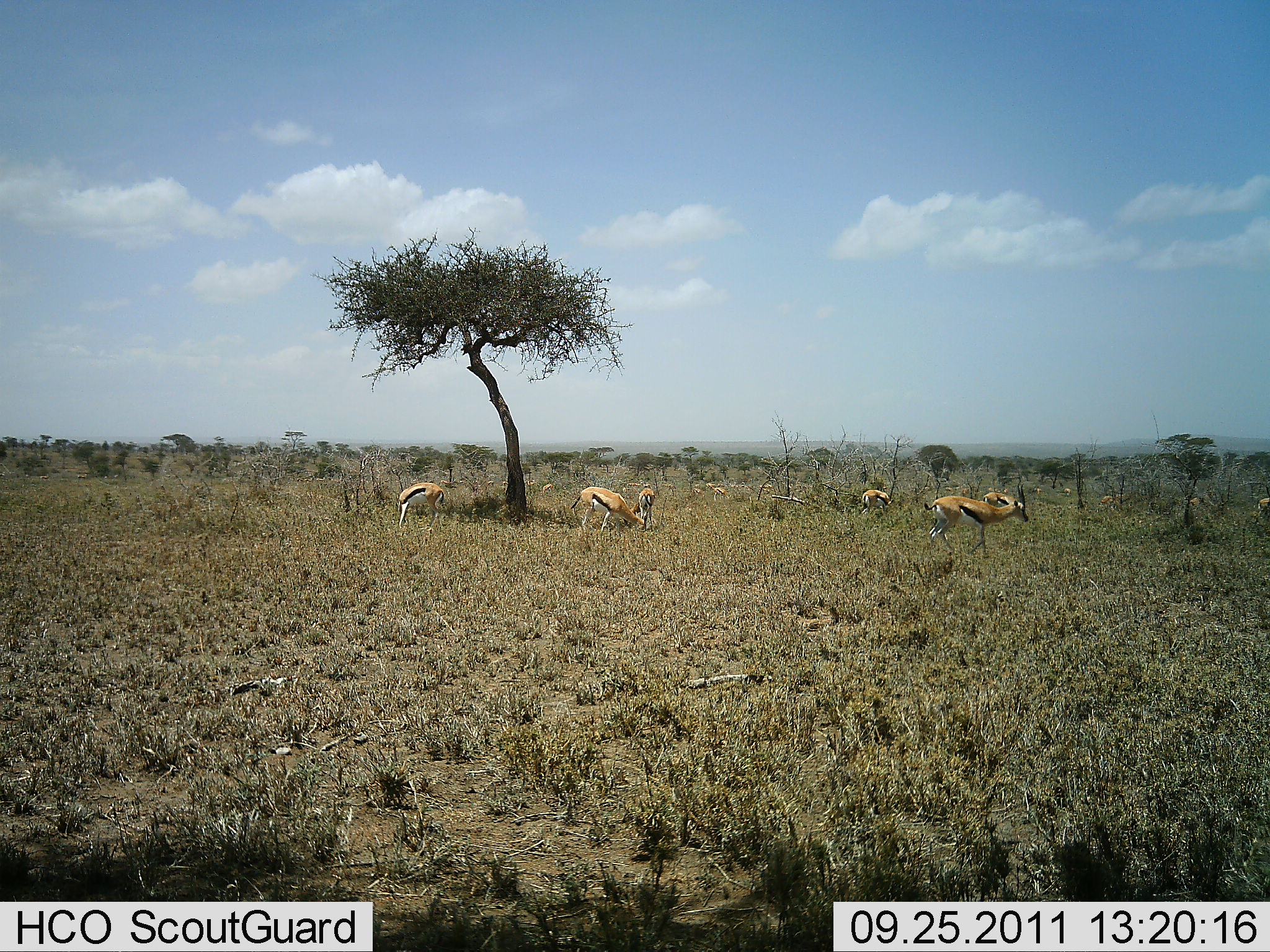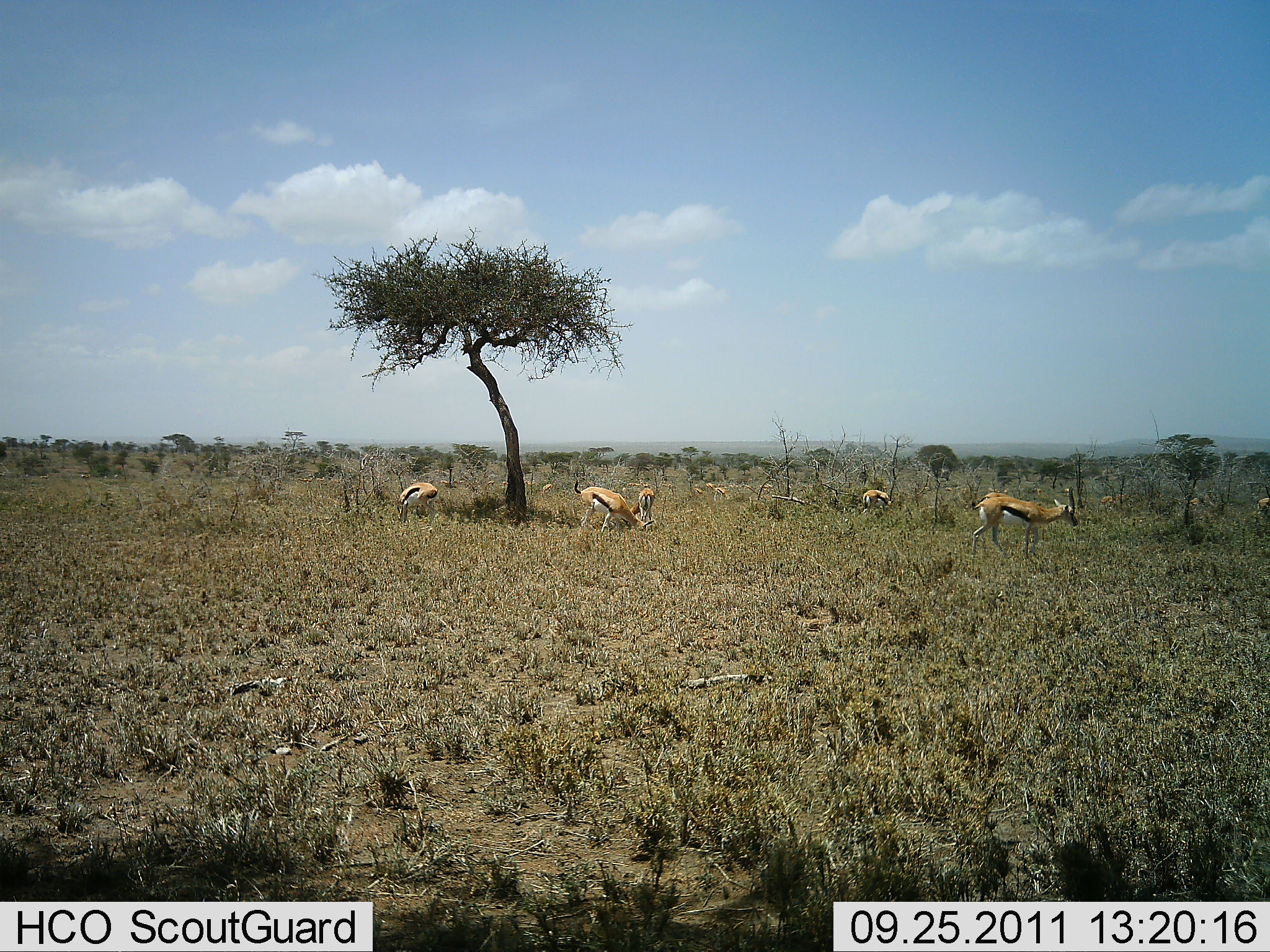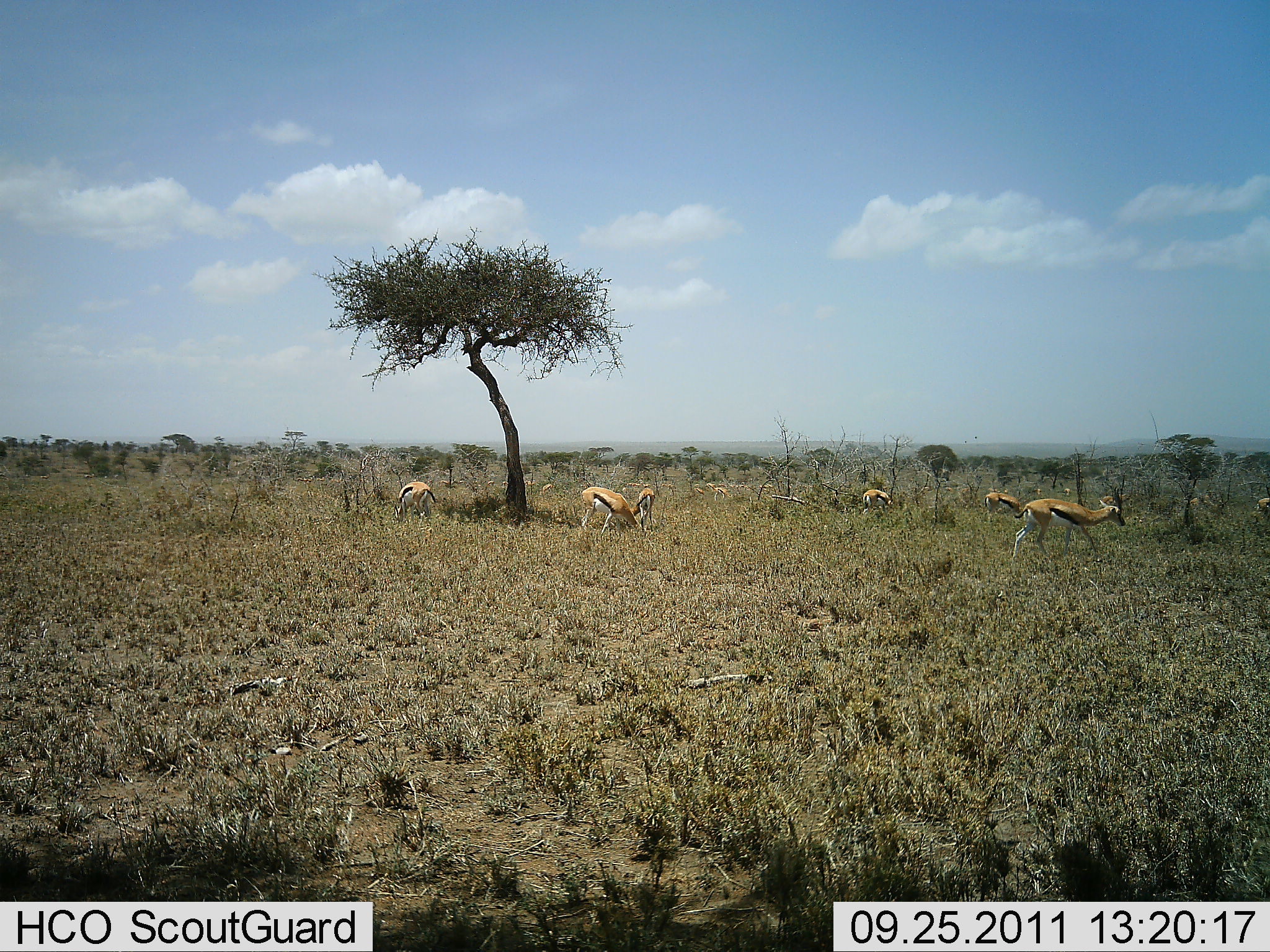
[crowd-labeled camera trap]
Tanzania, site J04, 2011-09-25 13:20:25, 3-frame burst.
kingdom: Animalia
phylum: Chordata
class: Mammalia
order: Artiodactyla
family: Bovidae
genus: Eudorcas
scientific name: Eudorcas thomsonii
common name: thomson's gazelle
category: gazellethomsons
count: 5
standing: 64%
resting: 9%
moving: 64%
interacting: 0%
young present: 0%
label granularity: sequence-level